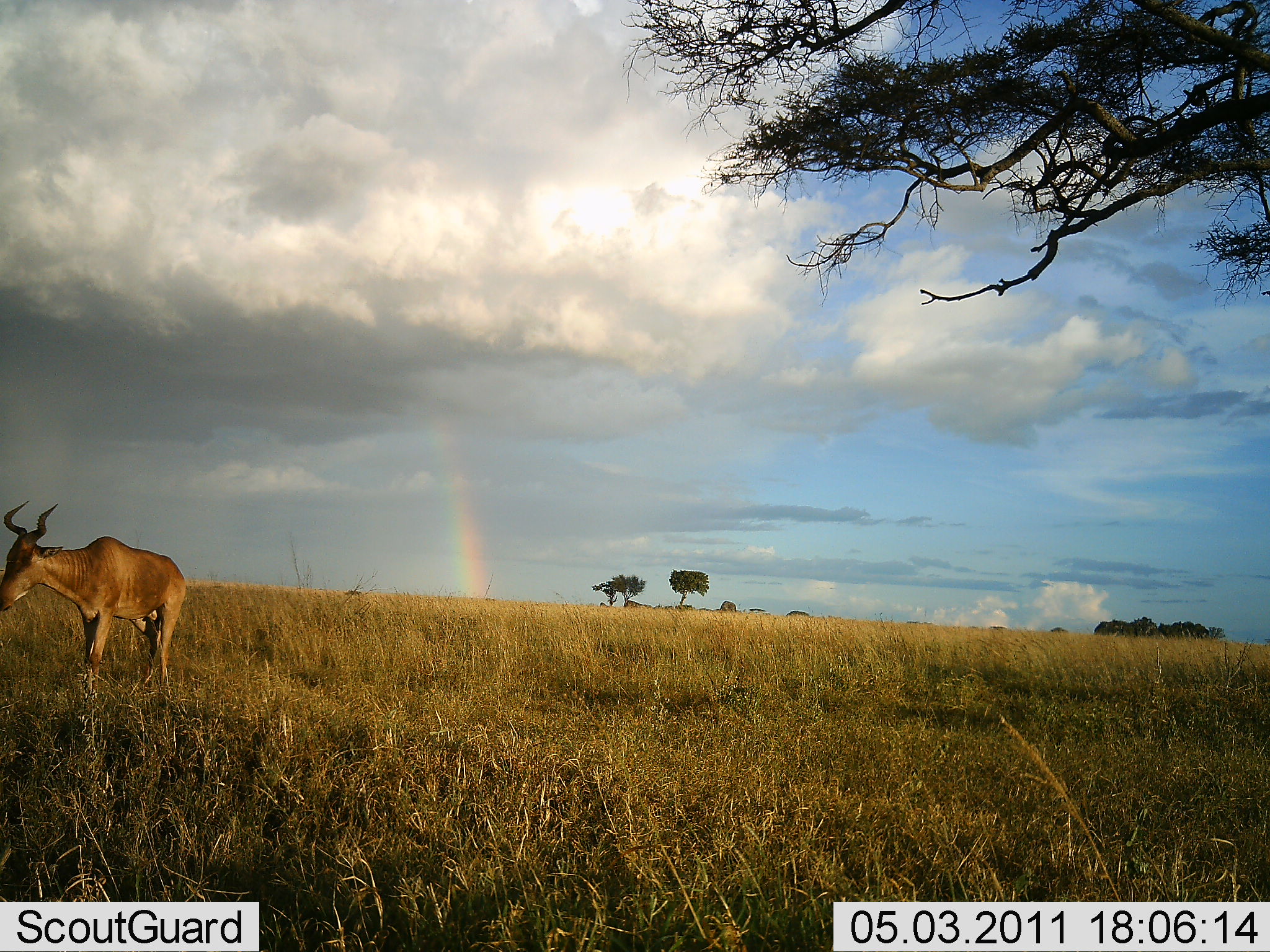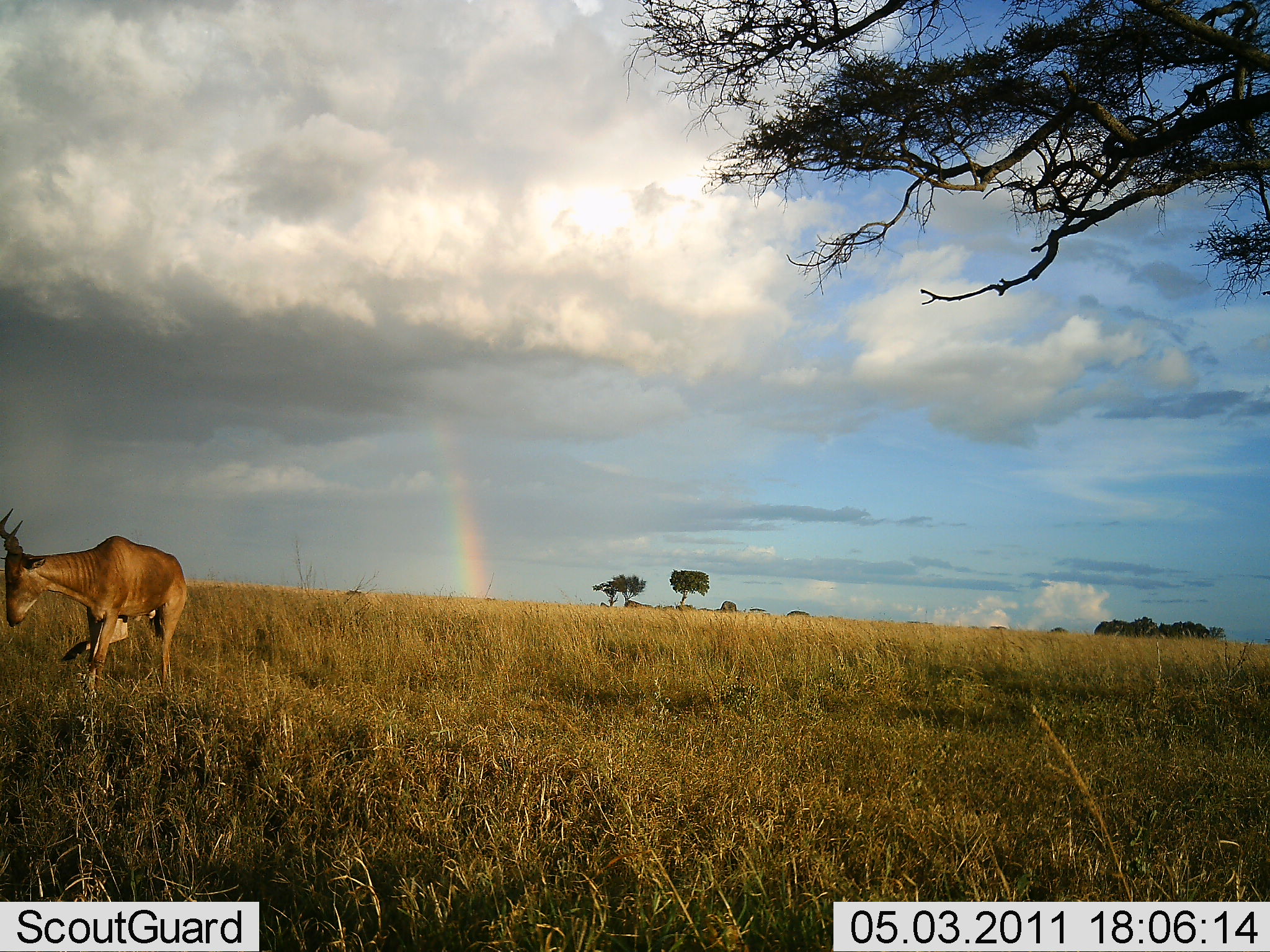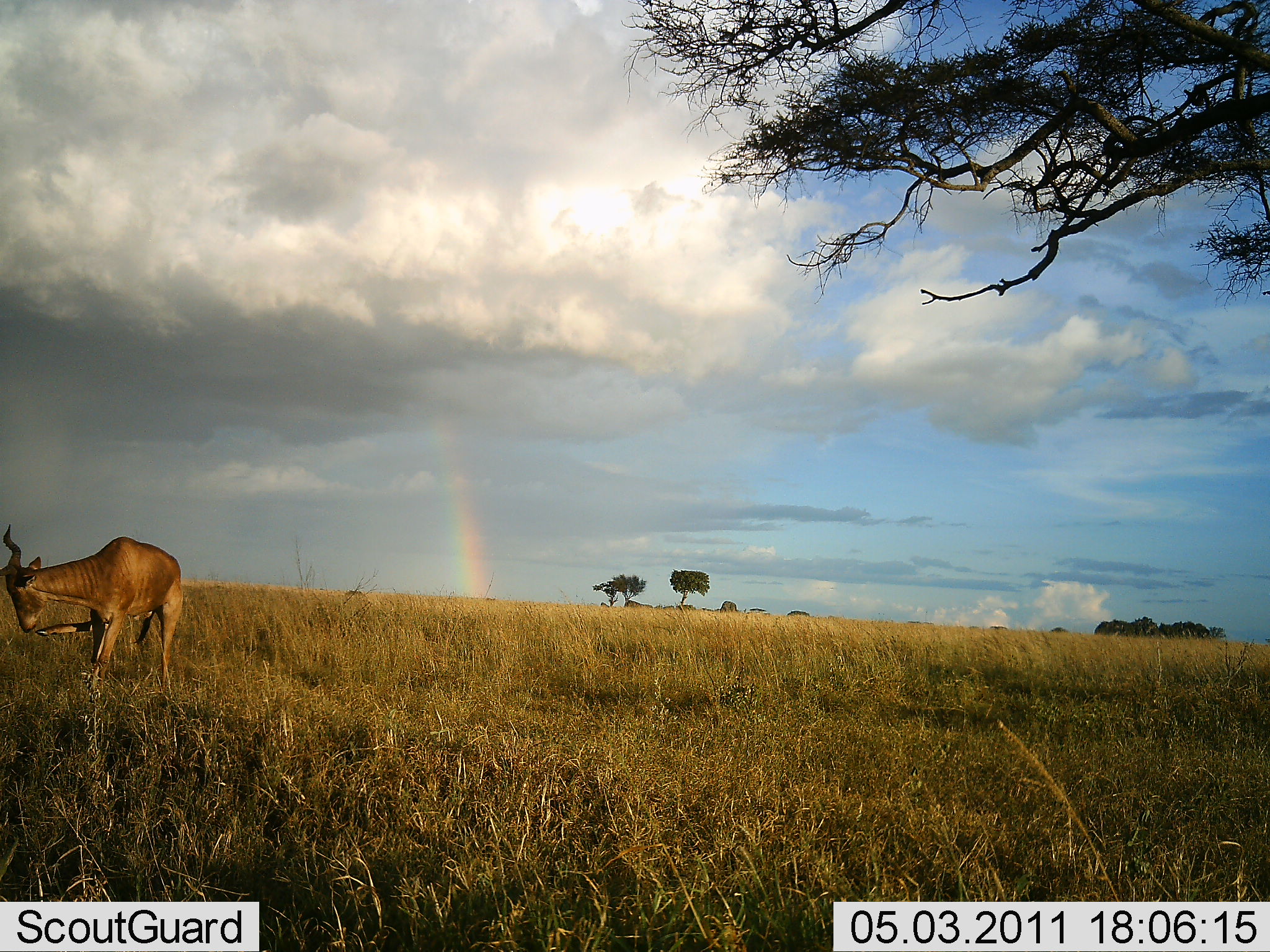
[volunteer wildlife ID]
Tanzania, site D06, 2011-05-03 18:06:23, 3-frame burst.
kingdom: Animalia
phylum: Chordata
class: Mammalia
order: Artiodactyla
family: Bovidae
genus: Alcelaphus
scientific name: Alcelaphus buselaphus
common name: hartebeest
Hartebeest (Alcelaphus buselaphus), count 1. Behavior (volunteer vote fractions): standing 73%, resting 0%, moving 7%, interacting 7%. Young present (vote fraction): 0%. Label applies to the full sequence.